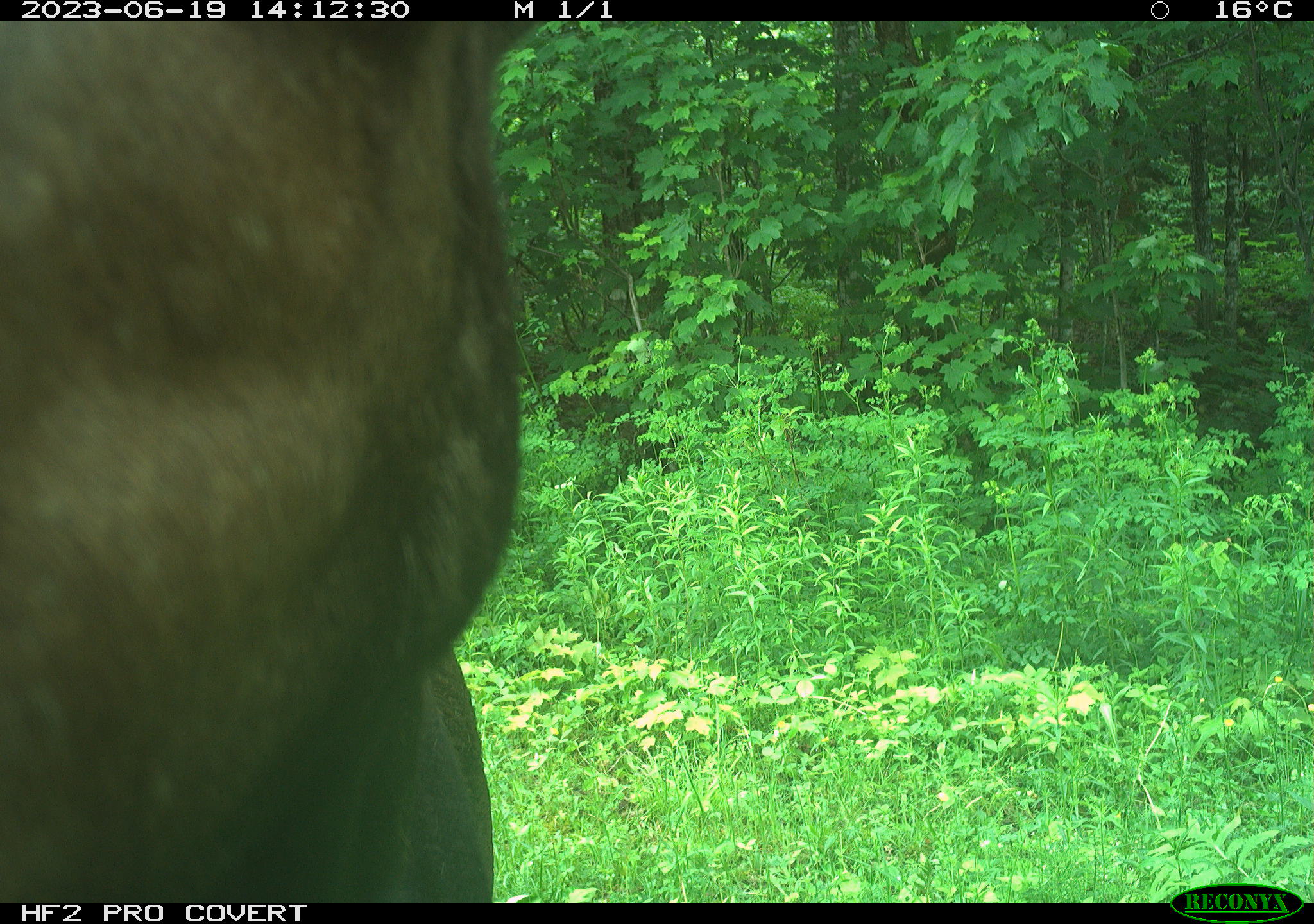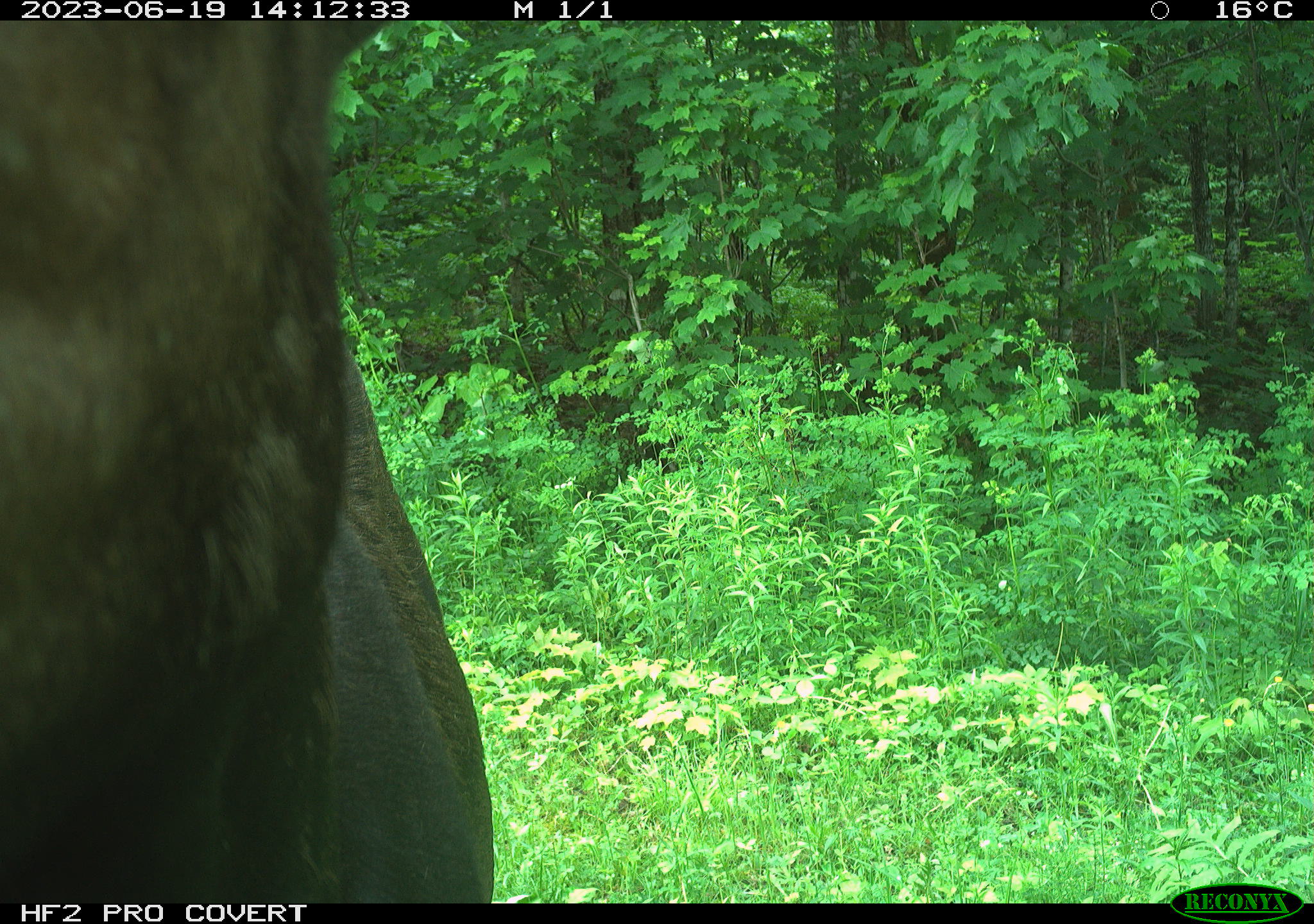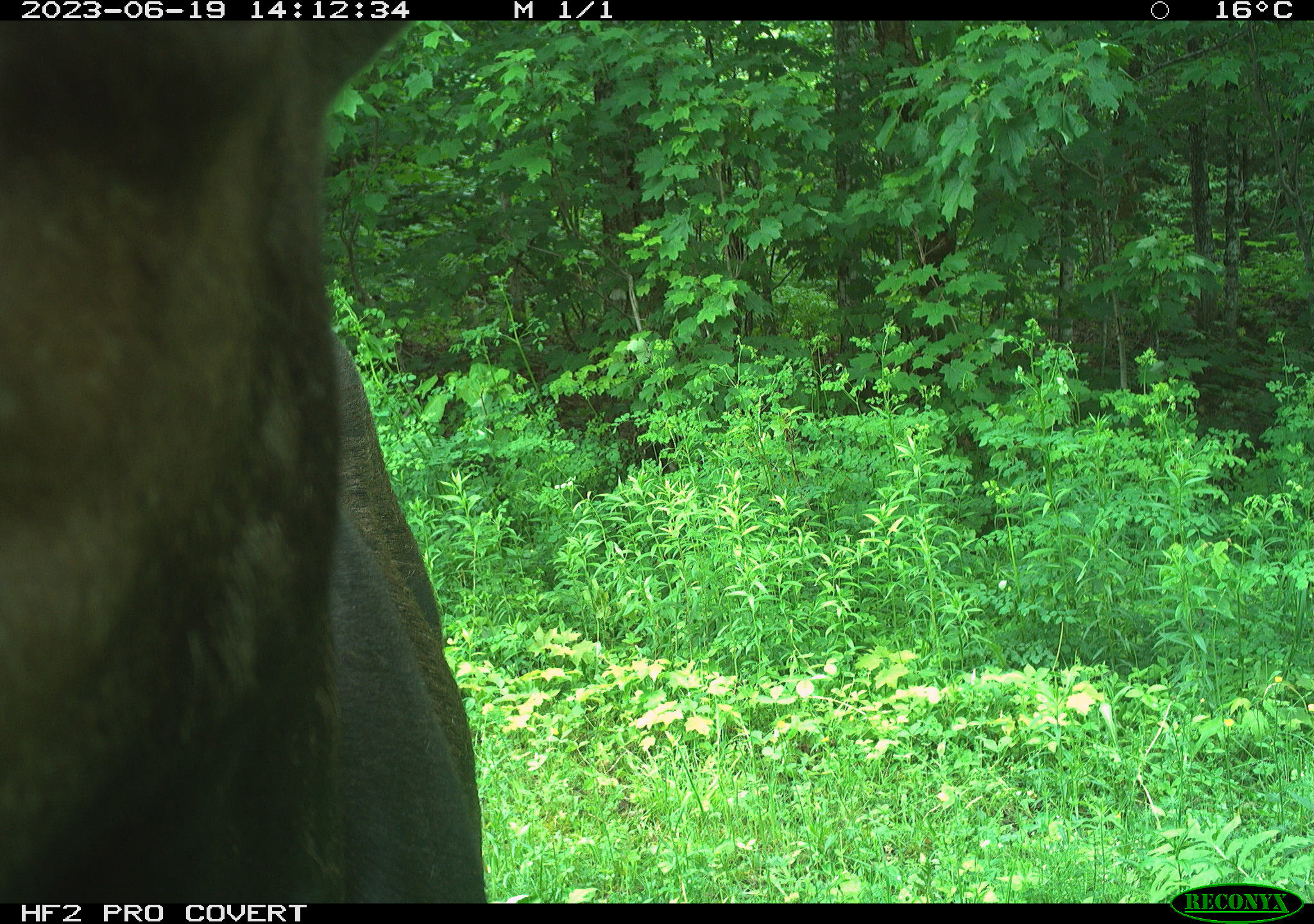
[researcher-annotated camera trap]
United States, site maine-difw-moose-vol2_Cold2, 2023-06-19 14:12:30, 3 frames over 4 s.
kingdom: Animalia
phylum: Chordata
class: Mammalia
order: Artiodactyla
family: Cervidae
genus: Alces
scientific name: Alces alces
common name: moose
Moose (Alces alces).